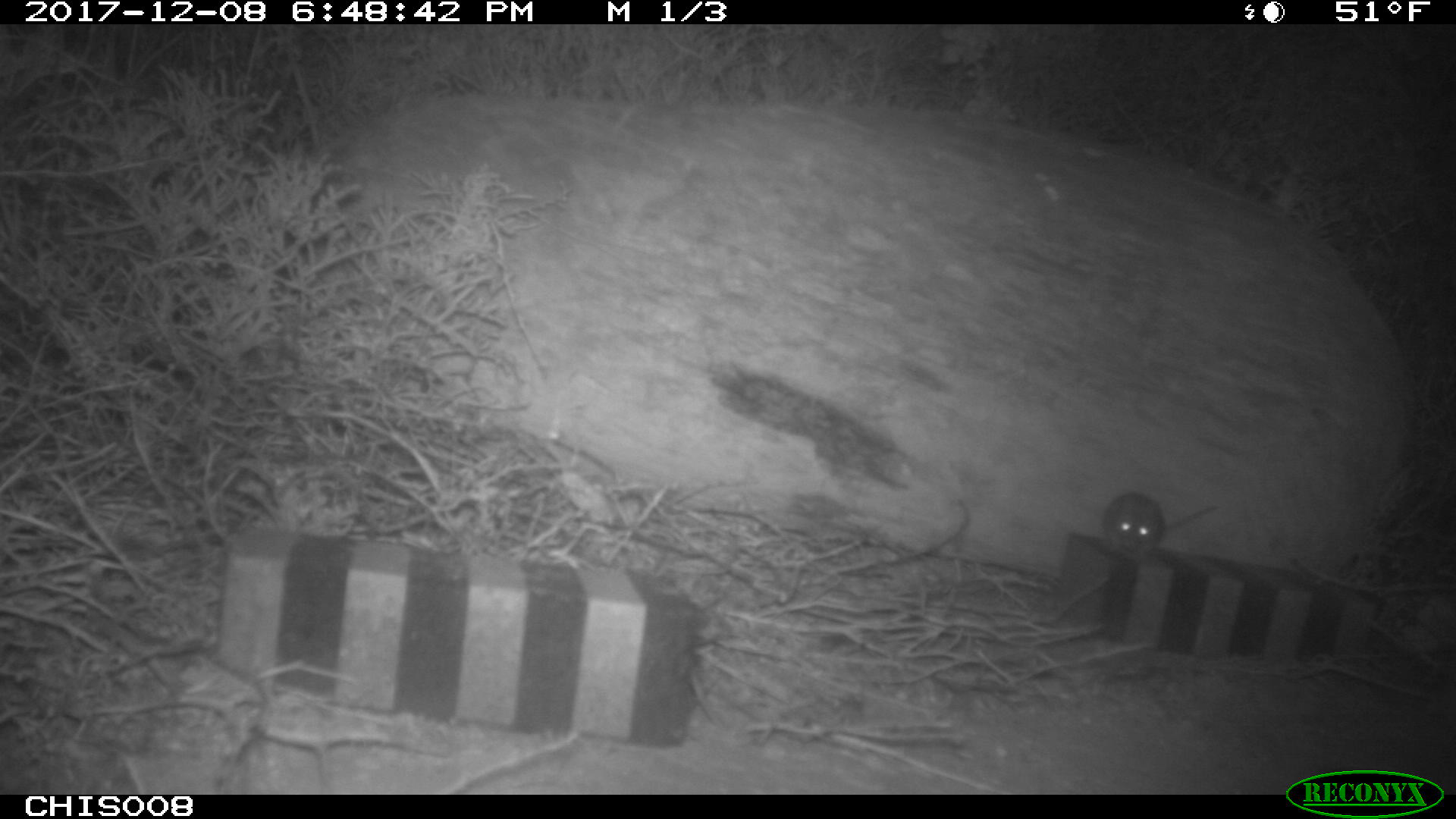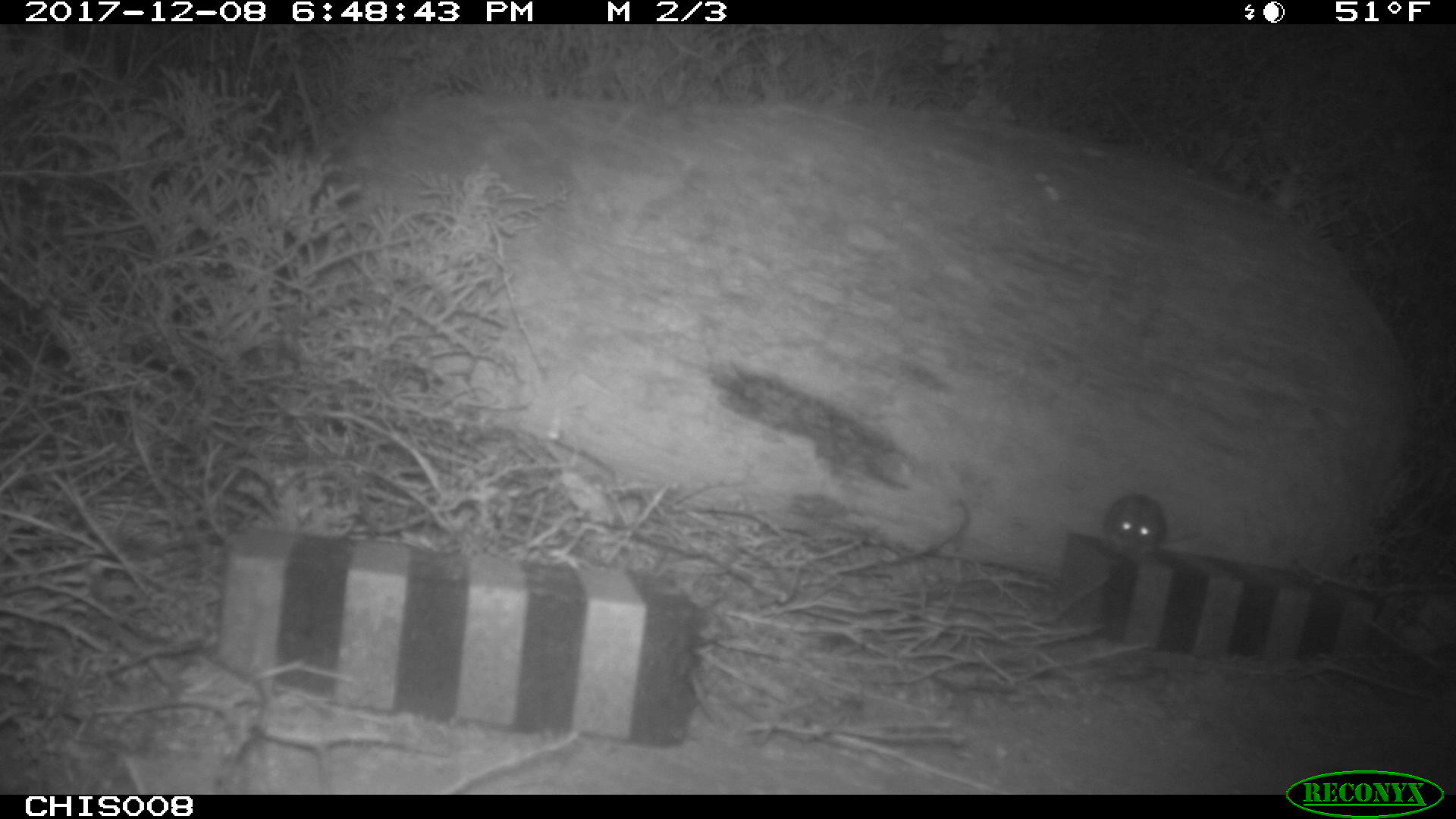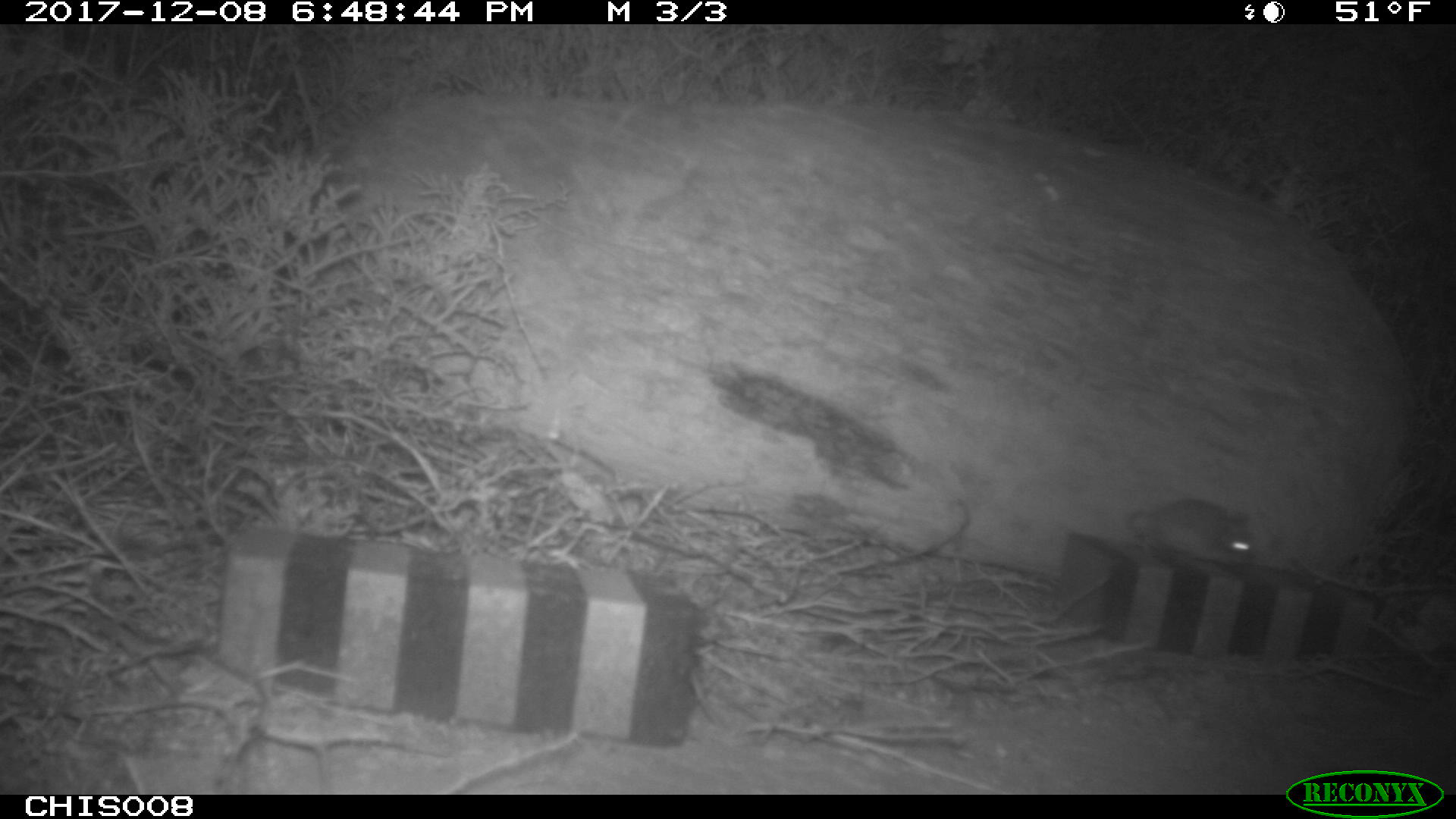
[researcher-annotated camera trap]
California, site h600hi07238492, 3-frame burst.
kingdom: Animalia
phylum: Chordata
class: Mammalia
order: Rodentia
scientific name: Rodentia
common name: rodent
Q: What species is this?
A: Rodent (Rodentia).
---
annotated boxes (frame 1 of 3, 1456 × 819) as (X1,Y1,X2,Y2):
rodent: (1102,491,1219,557)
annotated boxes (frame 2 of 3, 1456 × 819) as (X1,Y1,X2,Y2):
rodent: (1103,492,1199,561)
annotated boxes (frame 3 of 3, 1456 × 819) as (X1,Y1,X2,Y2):
rodent: (1125,498,1255,563)